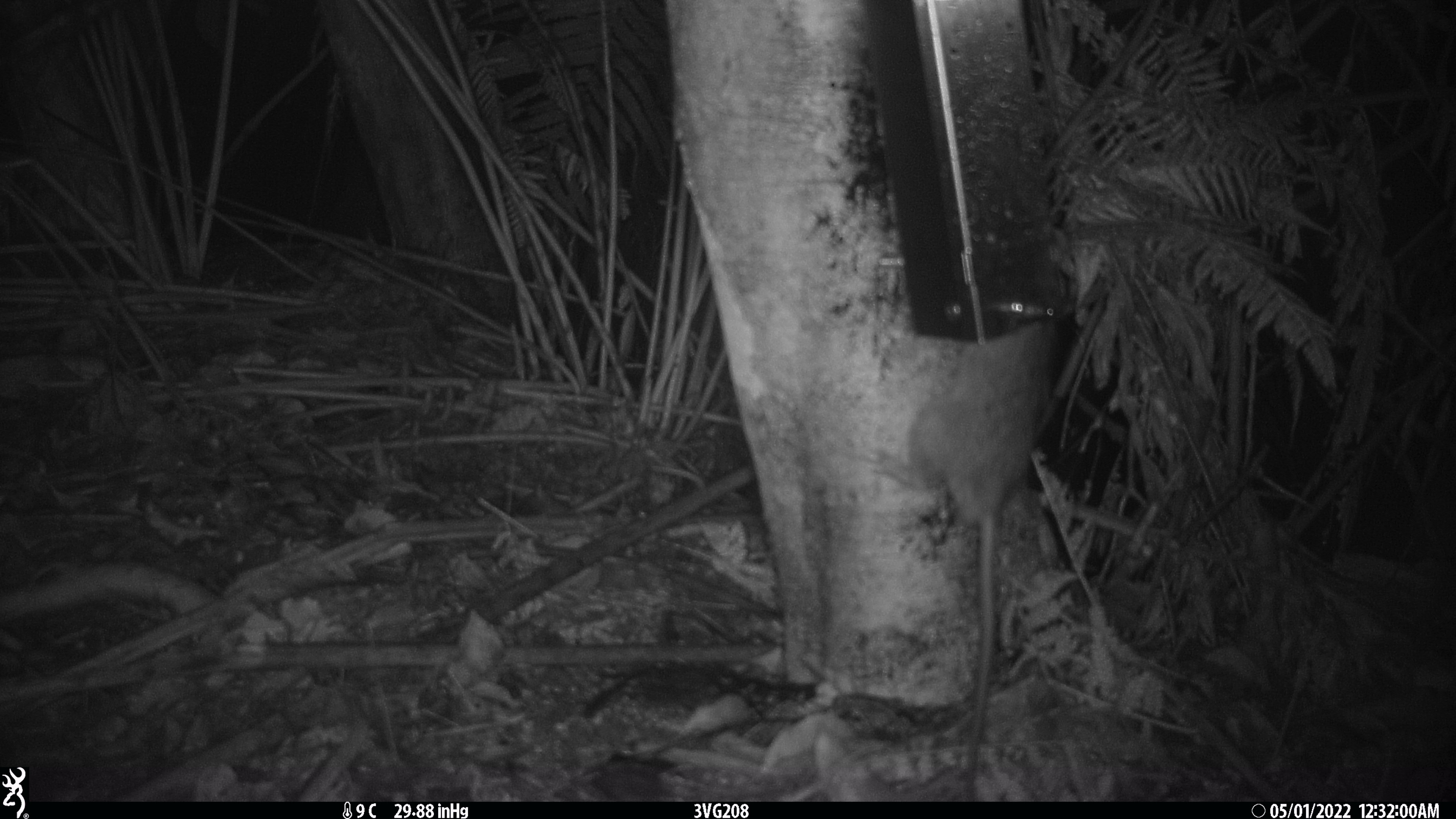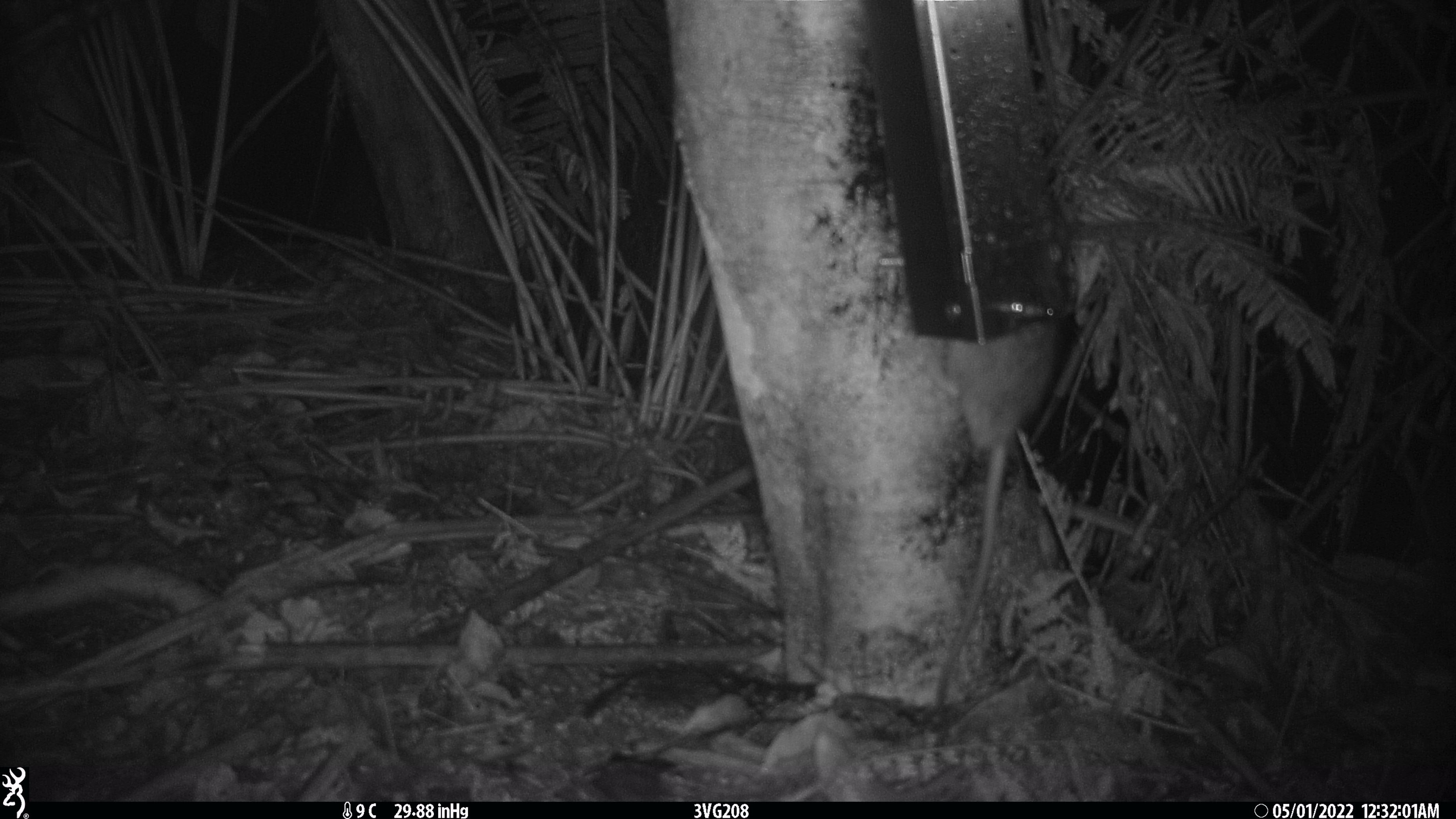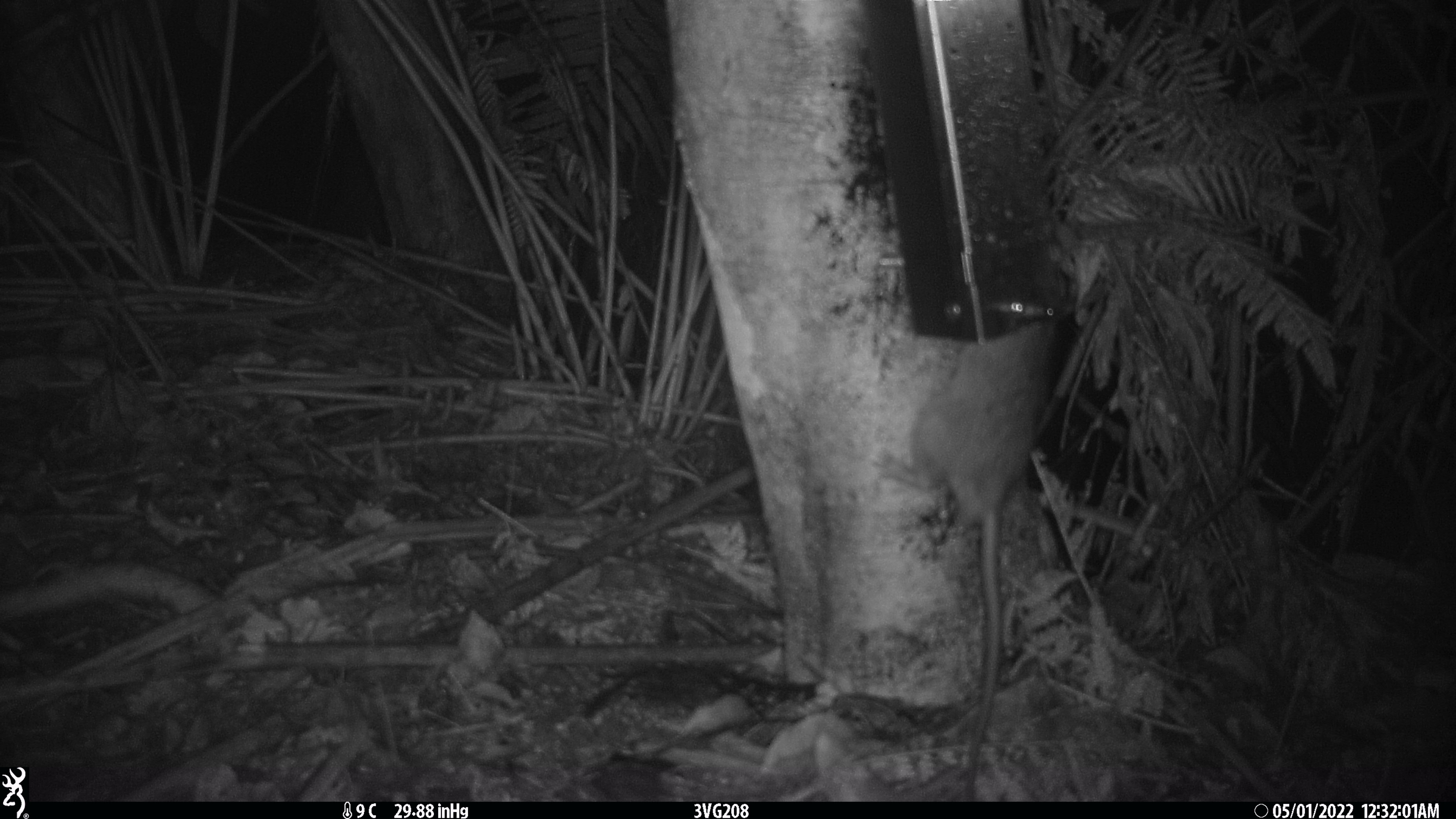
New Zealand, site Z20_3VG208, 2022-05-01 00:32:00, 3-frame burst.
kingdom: Animalia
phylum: Chordata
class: Mammalia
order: Rodentia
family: Muridae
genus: Rattus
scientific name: Rattus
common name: rat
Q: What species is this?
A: Rat (Rattus).